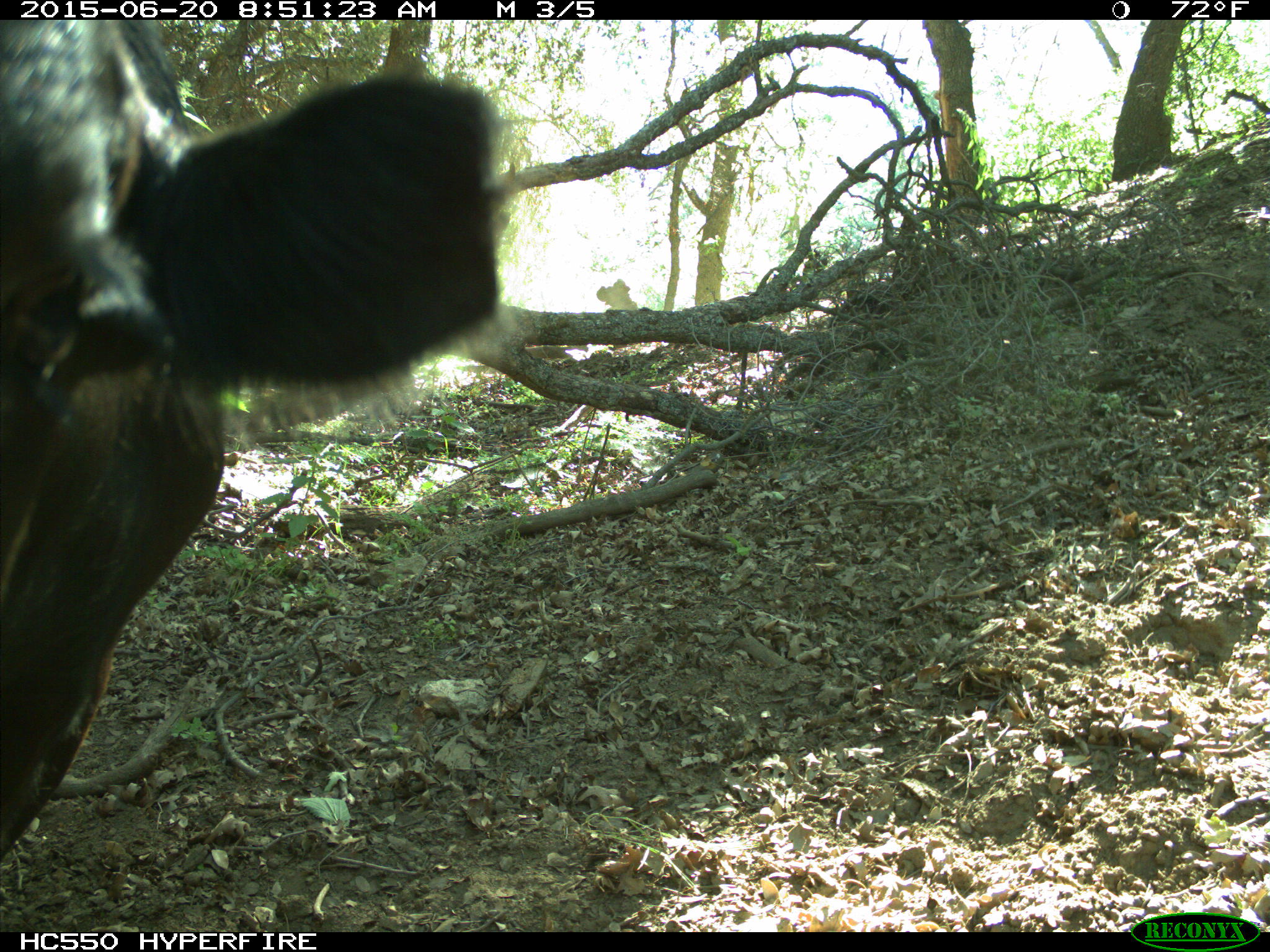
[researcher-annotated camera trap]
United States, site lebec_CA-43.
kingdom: Animalia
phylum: Chordata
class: Mammalia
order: Artiodactyla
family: Bovidae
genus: Bos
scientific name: Bos taurus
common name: domestic cow